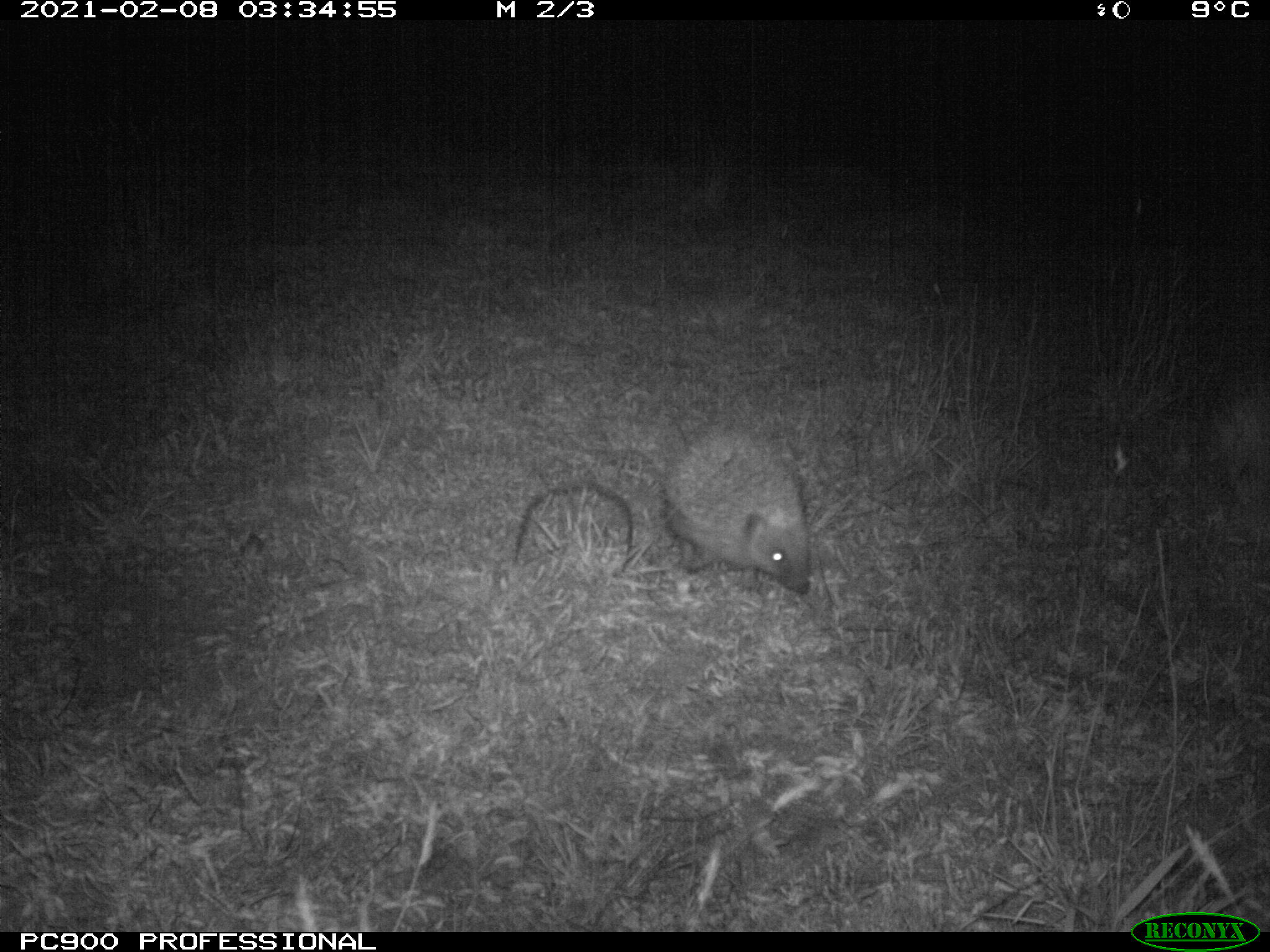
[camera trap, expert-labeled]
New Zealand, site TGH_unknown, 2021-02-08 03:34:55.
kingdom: Animalia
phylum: Chordata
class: Mammalia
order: Eulipotyphla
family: Erinaceidae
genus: Erinaceus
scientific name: Erinaceus europaeus europaeus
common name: european hedgehog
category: hedgehog